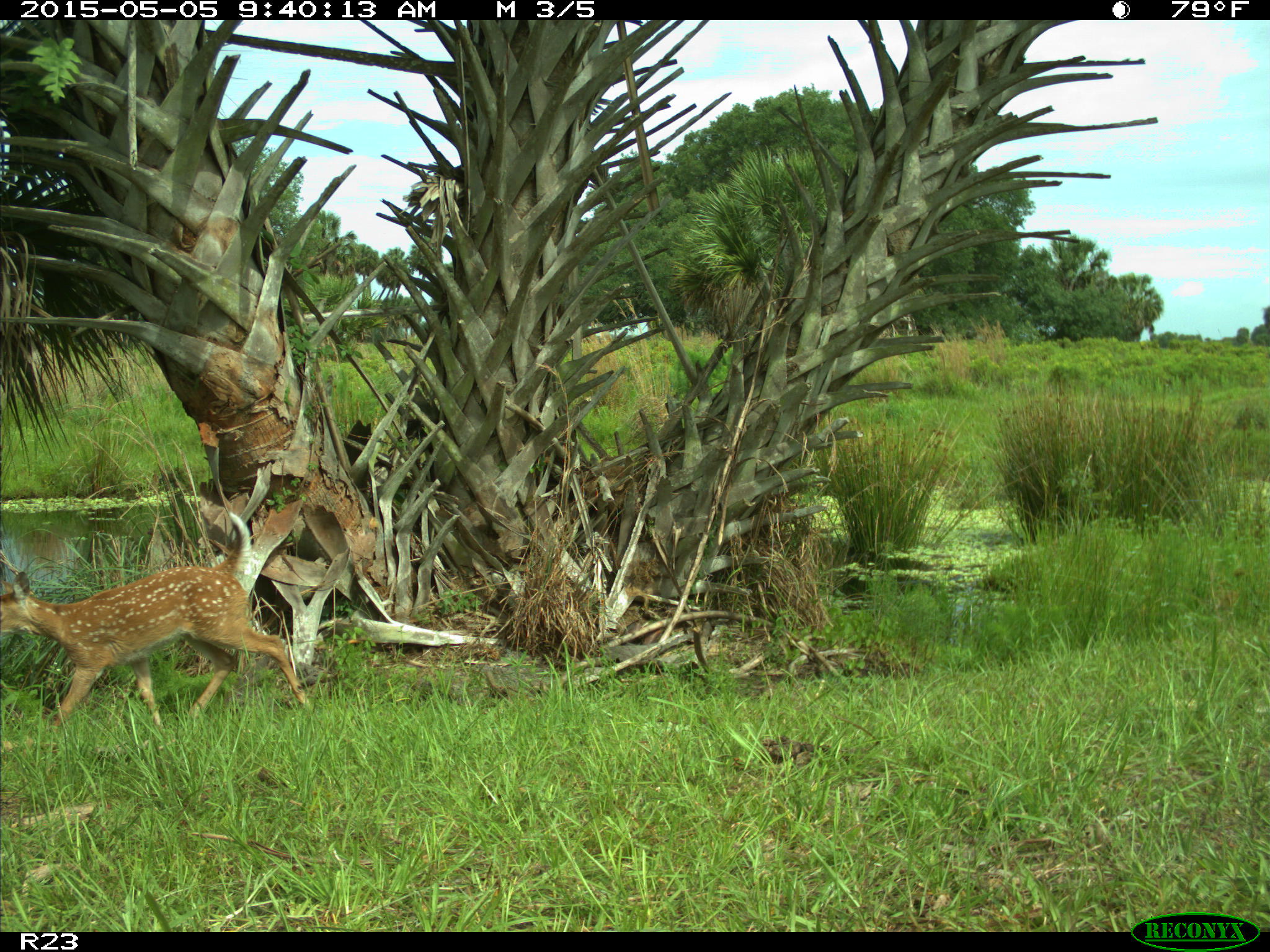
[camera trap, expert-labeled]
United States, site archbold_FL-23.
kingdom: Animalia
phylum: Chordata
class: Mammalia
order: Artiodactyla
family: Bovidae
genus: Bos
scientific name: Bos taurus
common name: domestic cow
Bos taurus (domestic cow).